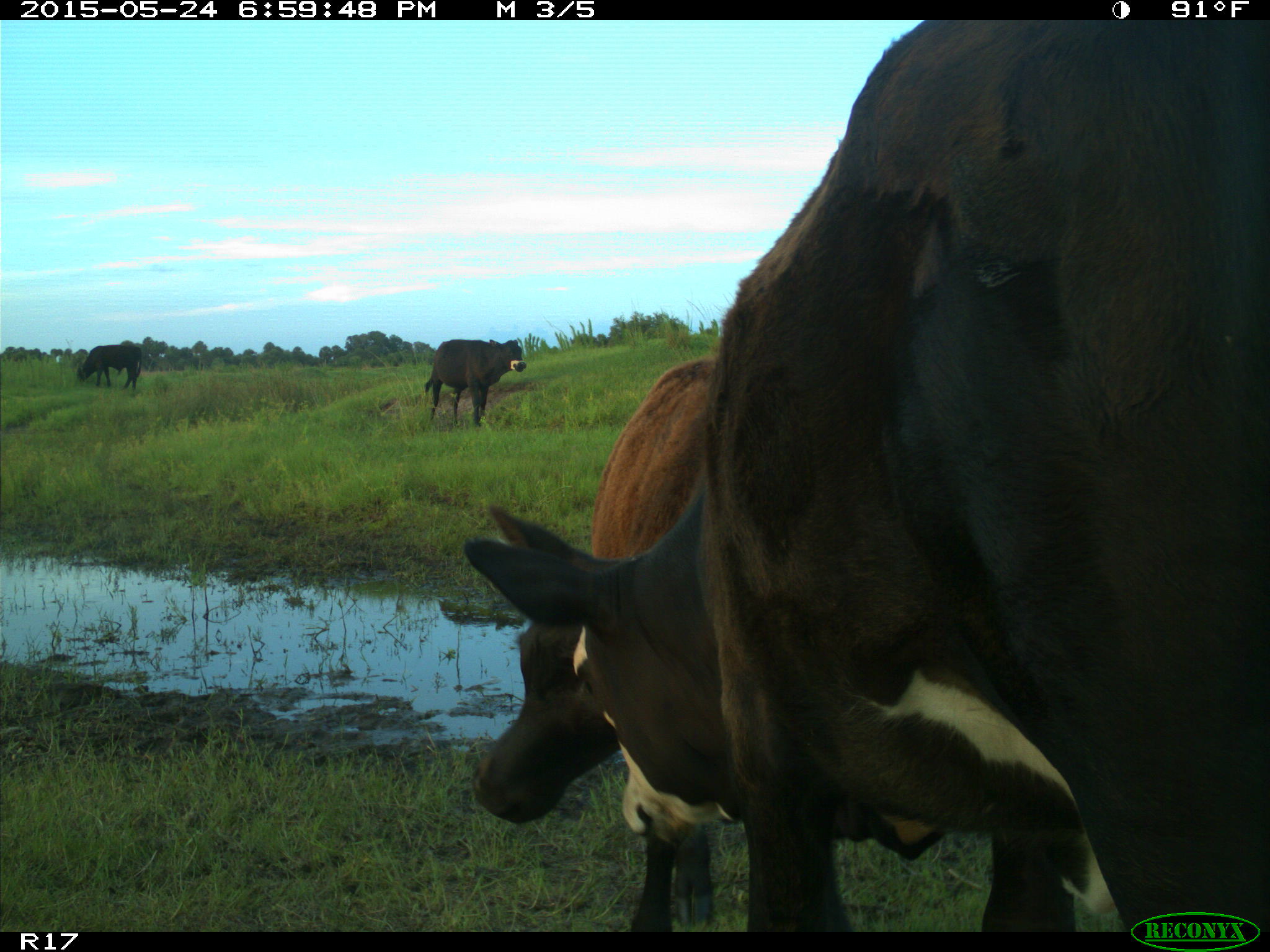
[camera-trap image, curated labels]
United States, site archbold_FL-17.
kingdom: Animalia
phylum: Chordata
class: Mammalia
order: Artiodactyla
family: Bovidae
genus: Bos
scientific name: Bos taurus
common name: domestic cow